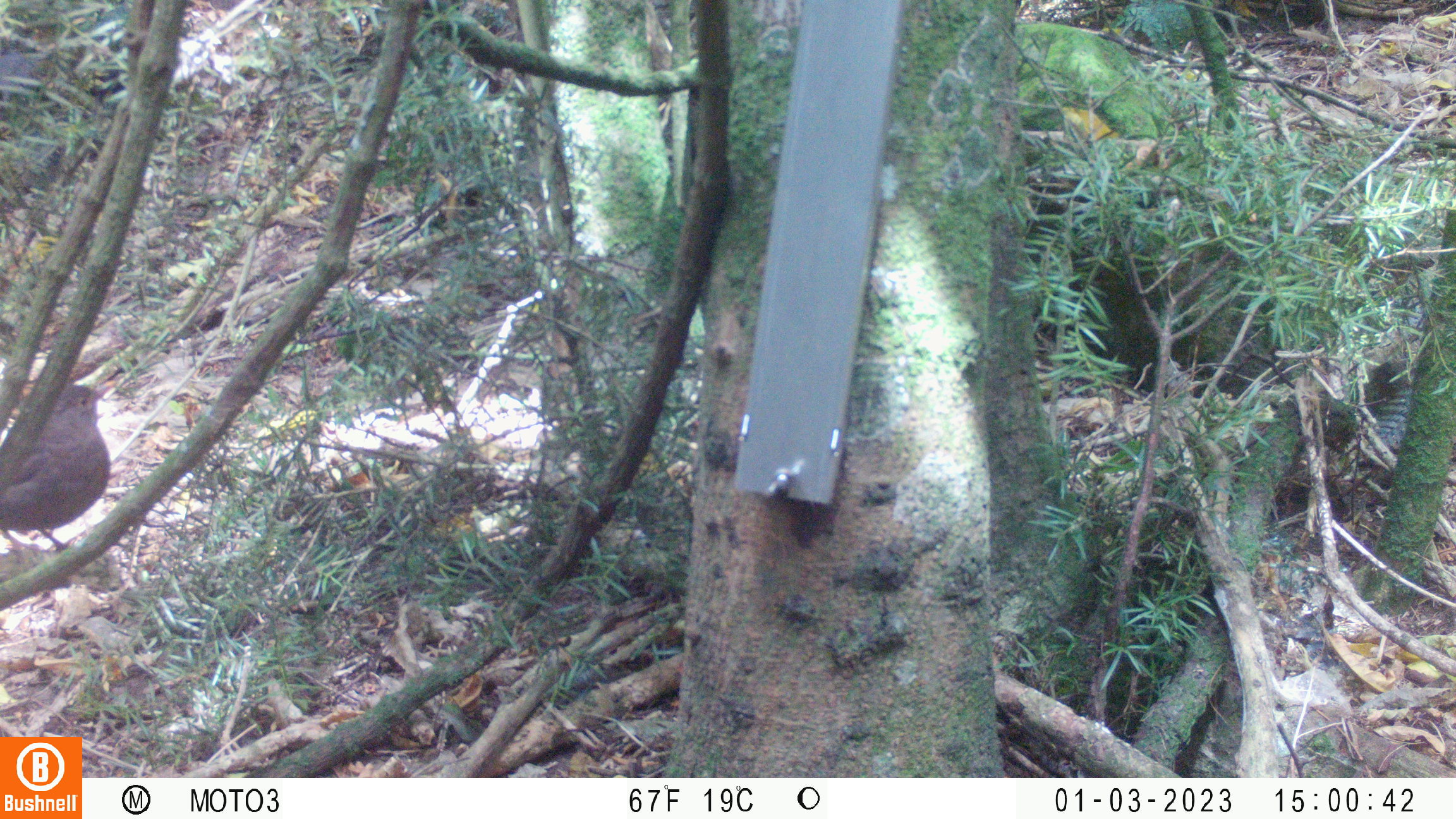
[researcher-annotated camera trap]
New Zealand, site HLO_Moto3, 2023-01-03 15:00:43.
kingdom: Animalia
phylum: Chordata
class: Aves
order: Passeriformes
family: Turdidae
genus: Turdus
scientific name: Turdus merula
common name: eurasian blackbird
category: blackbird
Blackbird (eurasian blackbird) (Turdus merula).